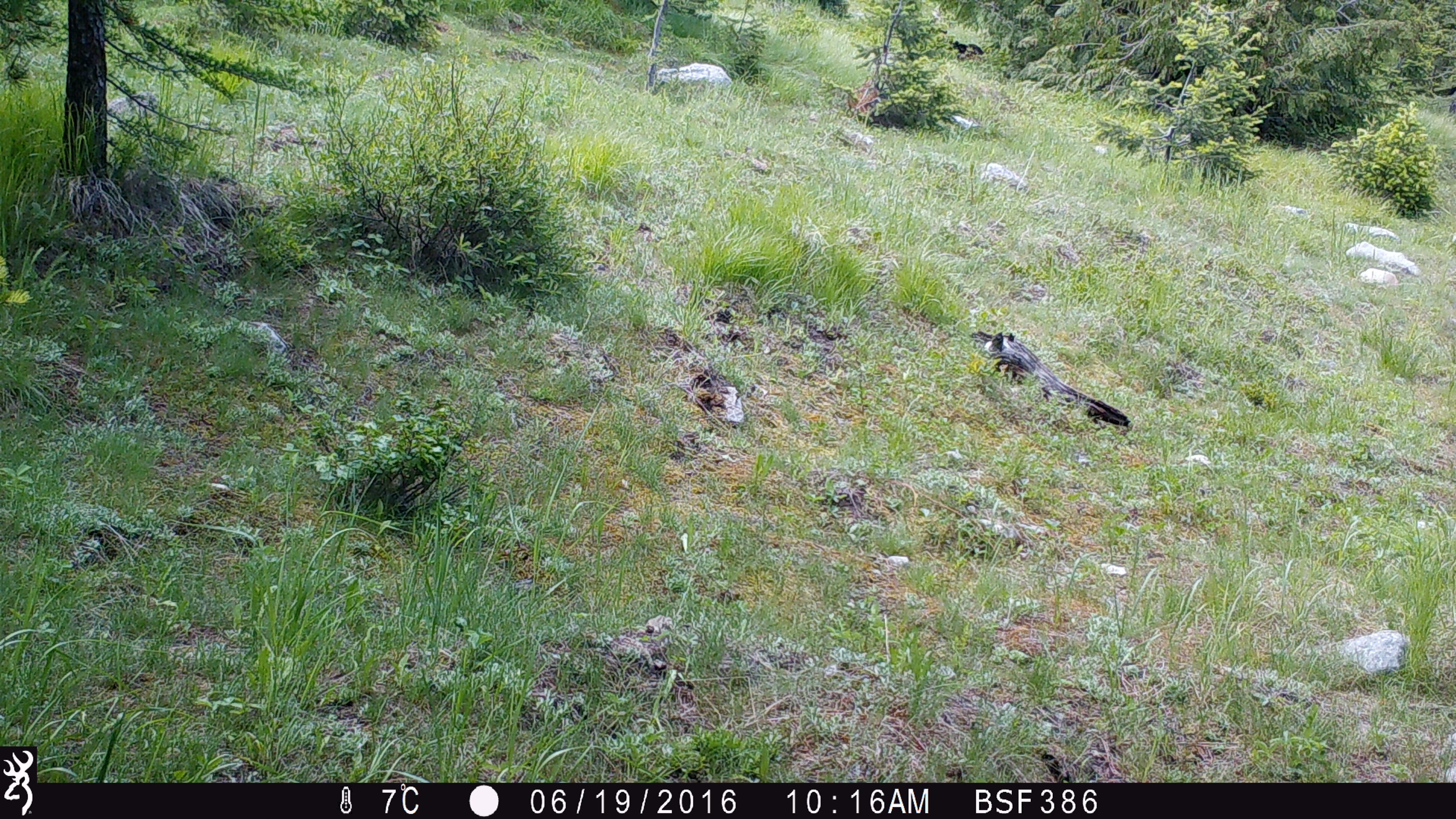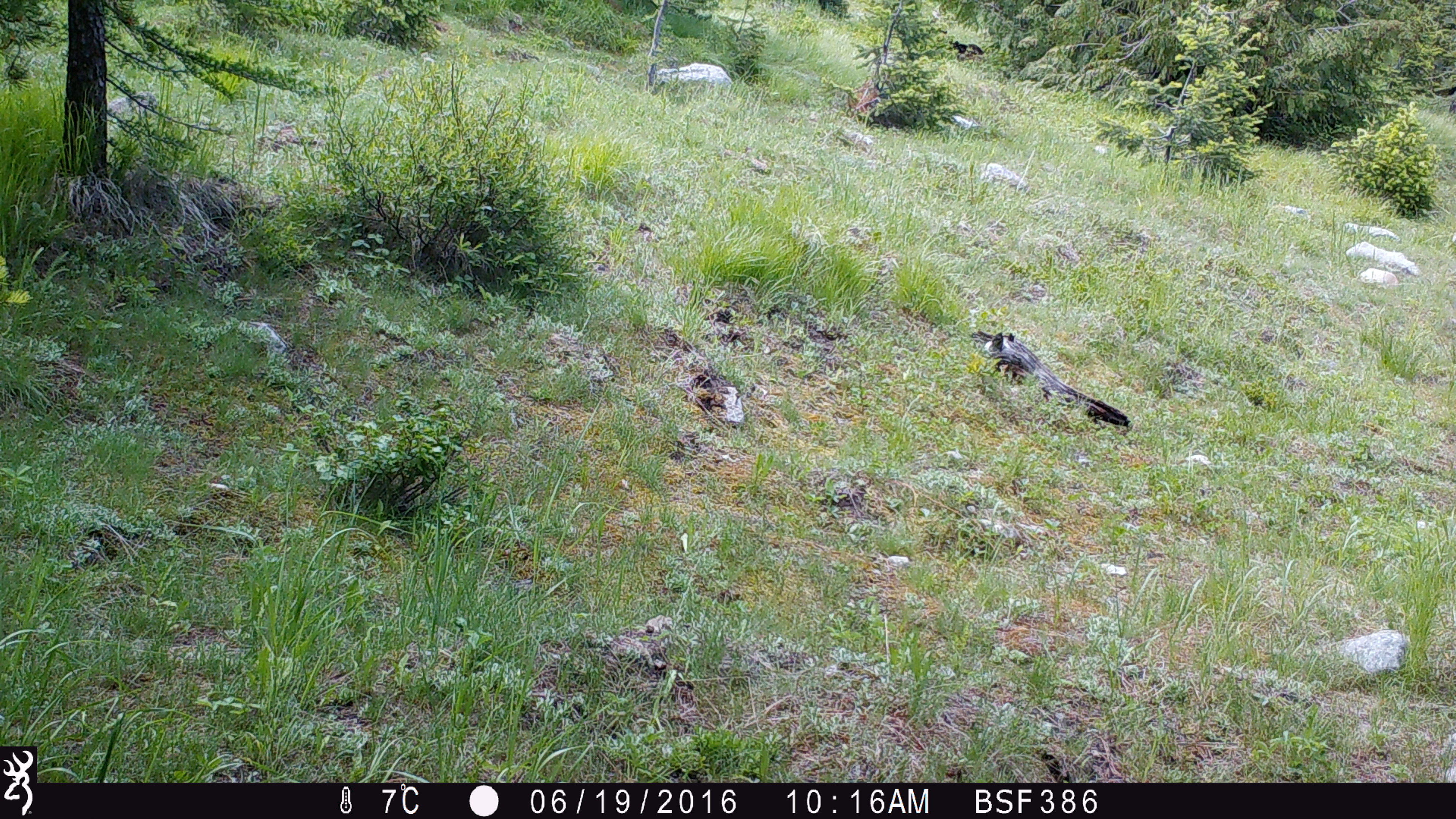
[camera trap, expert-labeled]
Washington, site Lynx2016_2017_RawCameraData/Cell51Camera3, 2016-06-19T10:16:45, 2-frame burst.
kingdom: Animalia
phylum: Chordata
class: Mammalia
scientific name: Mammalia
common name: small mammal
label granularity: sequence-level